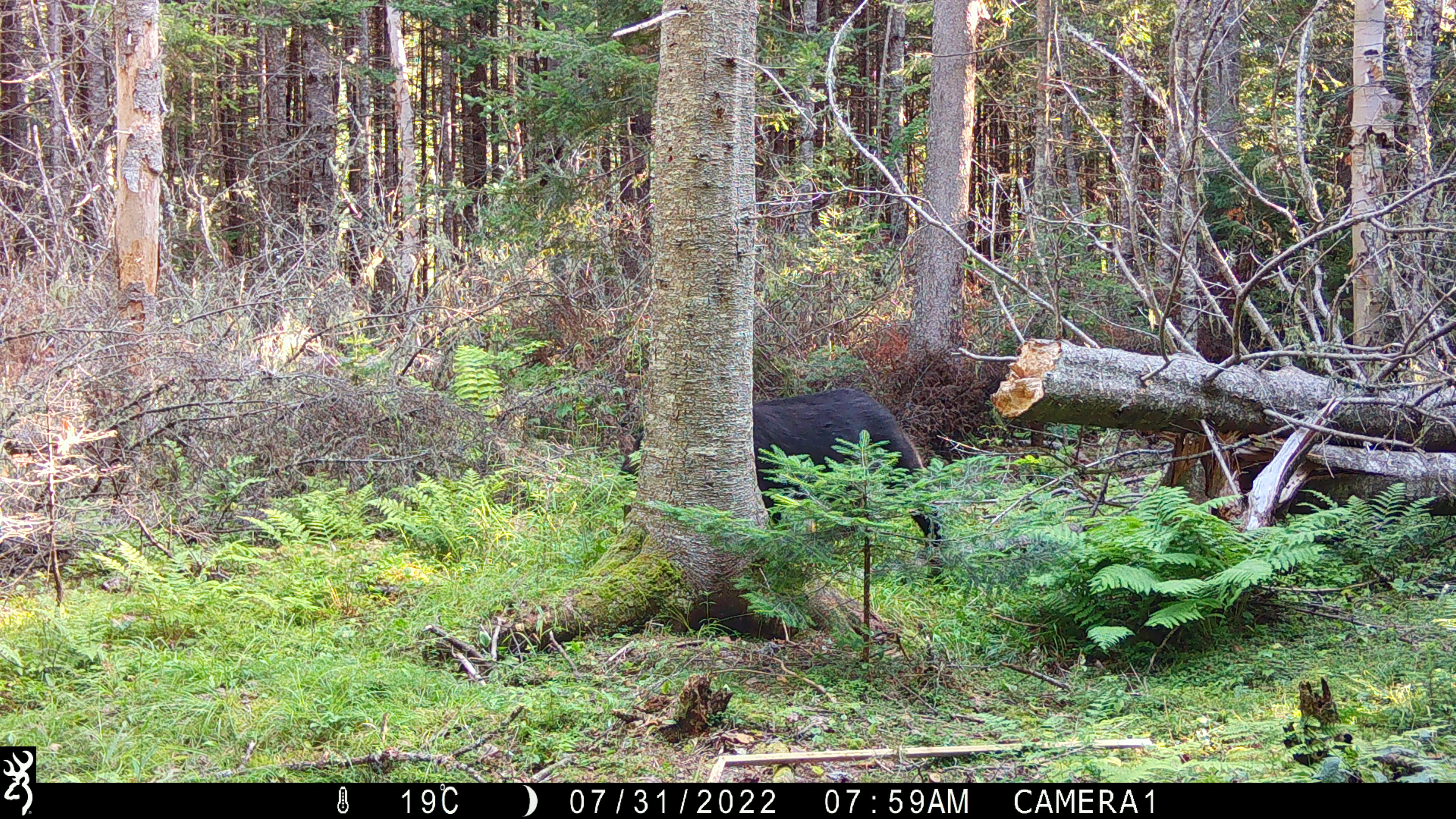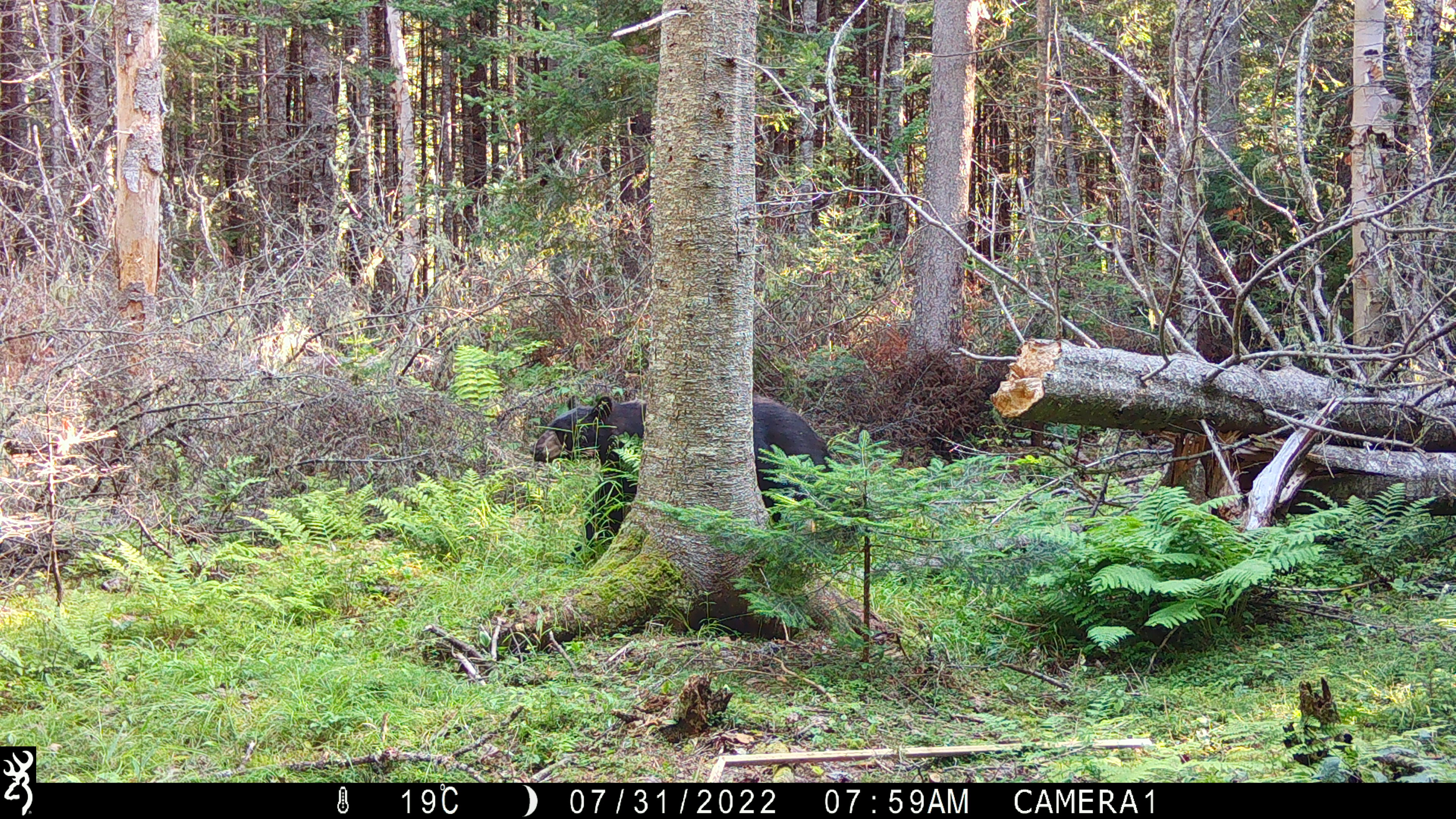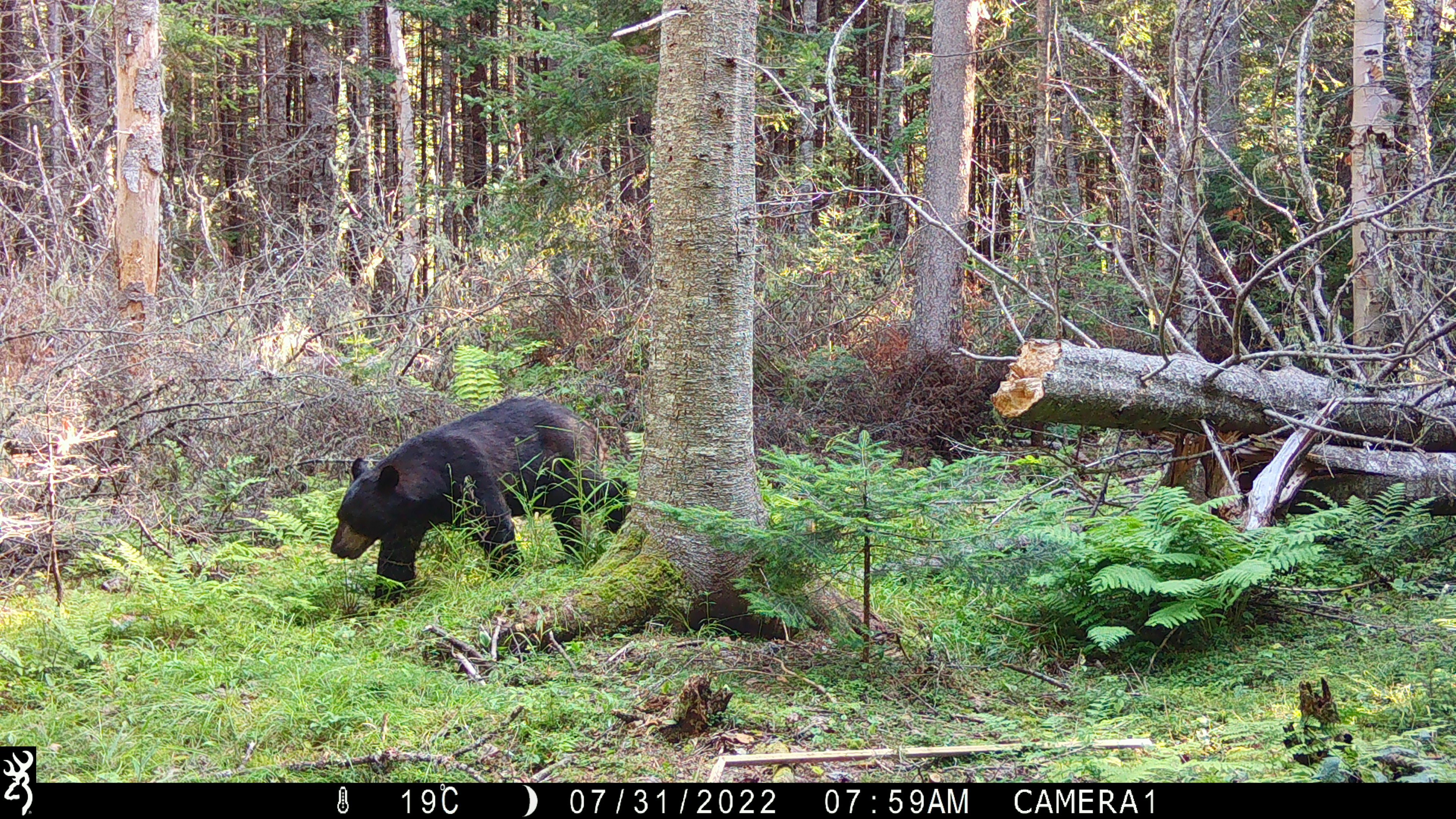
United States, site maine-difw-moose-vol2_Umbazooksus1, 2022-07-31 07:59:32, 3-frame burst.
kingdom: Animalia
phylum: Chordata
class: Mammalia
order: Carnivora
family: Ursidae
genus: Ursus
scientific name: Ursus americanus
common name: black bear